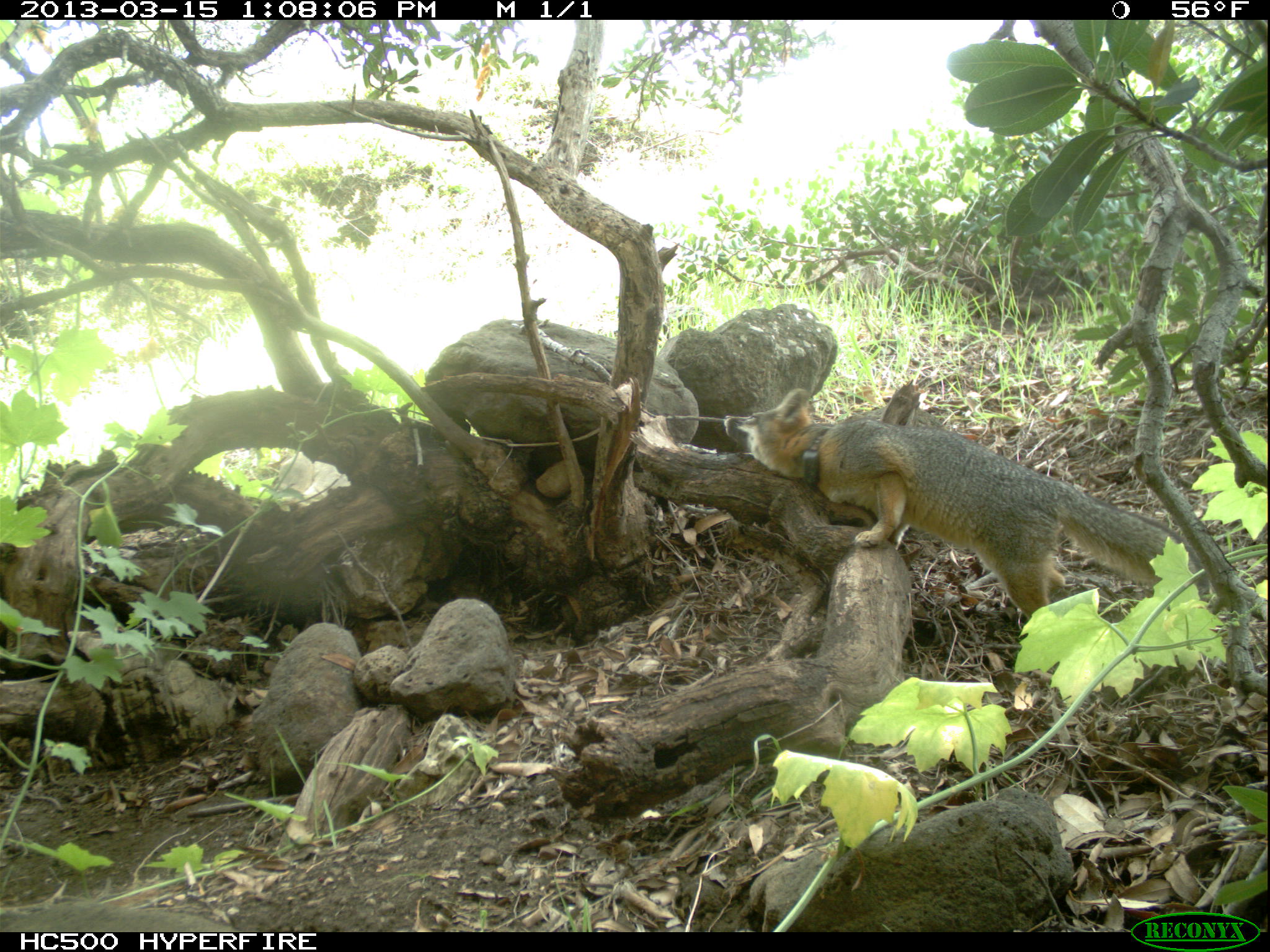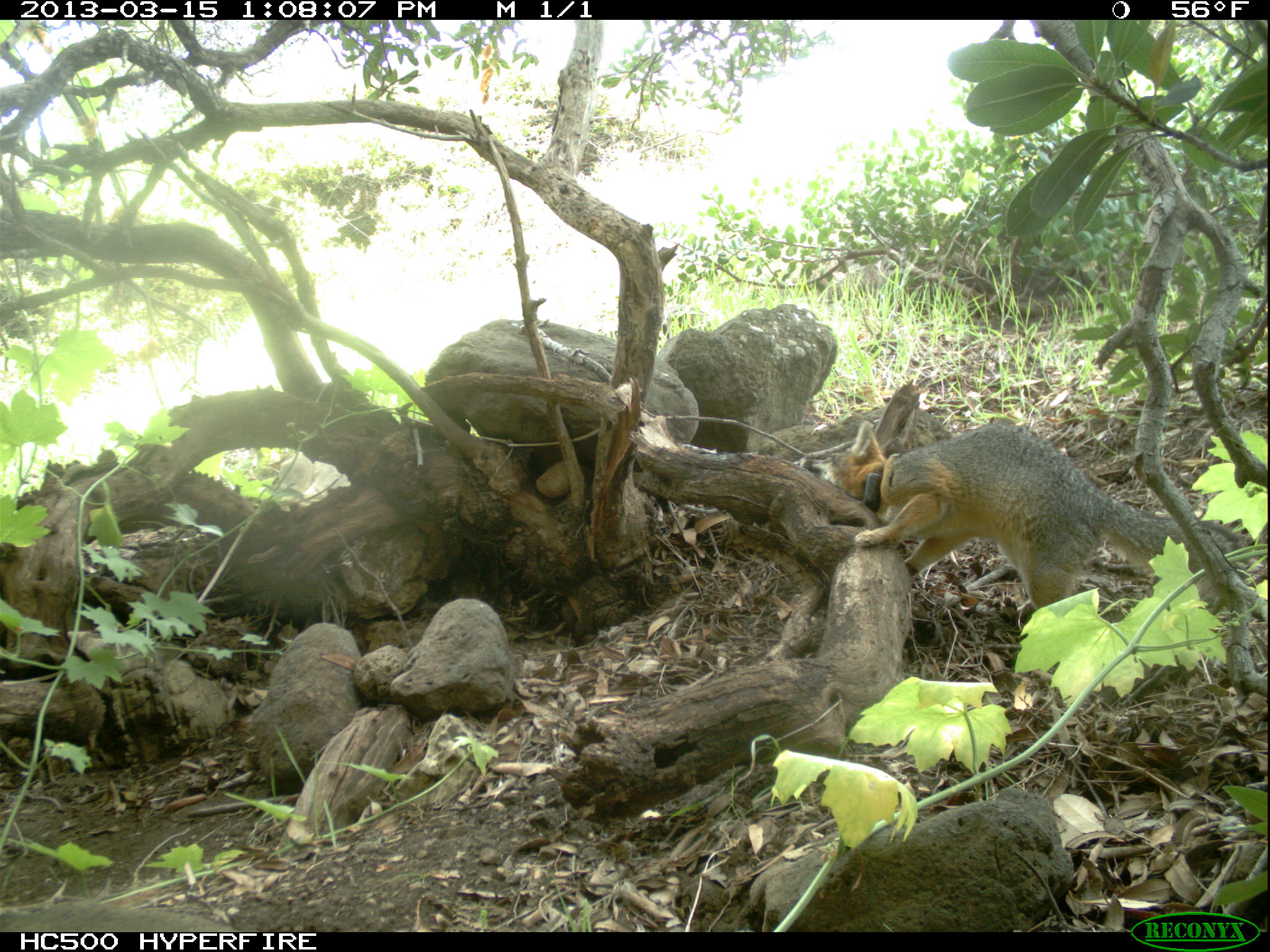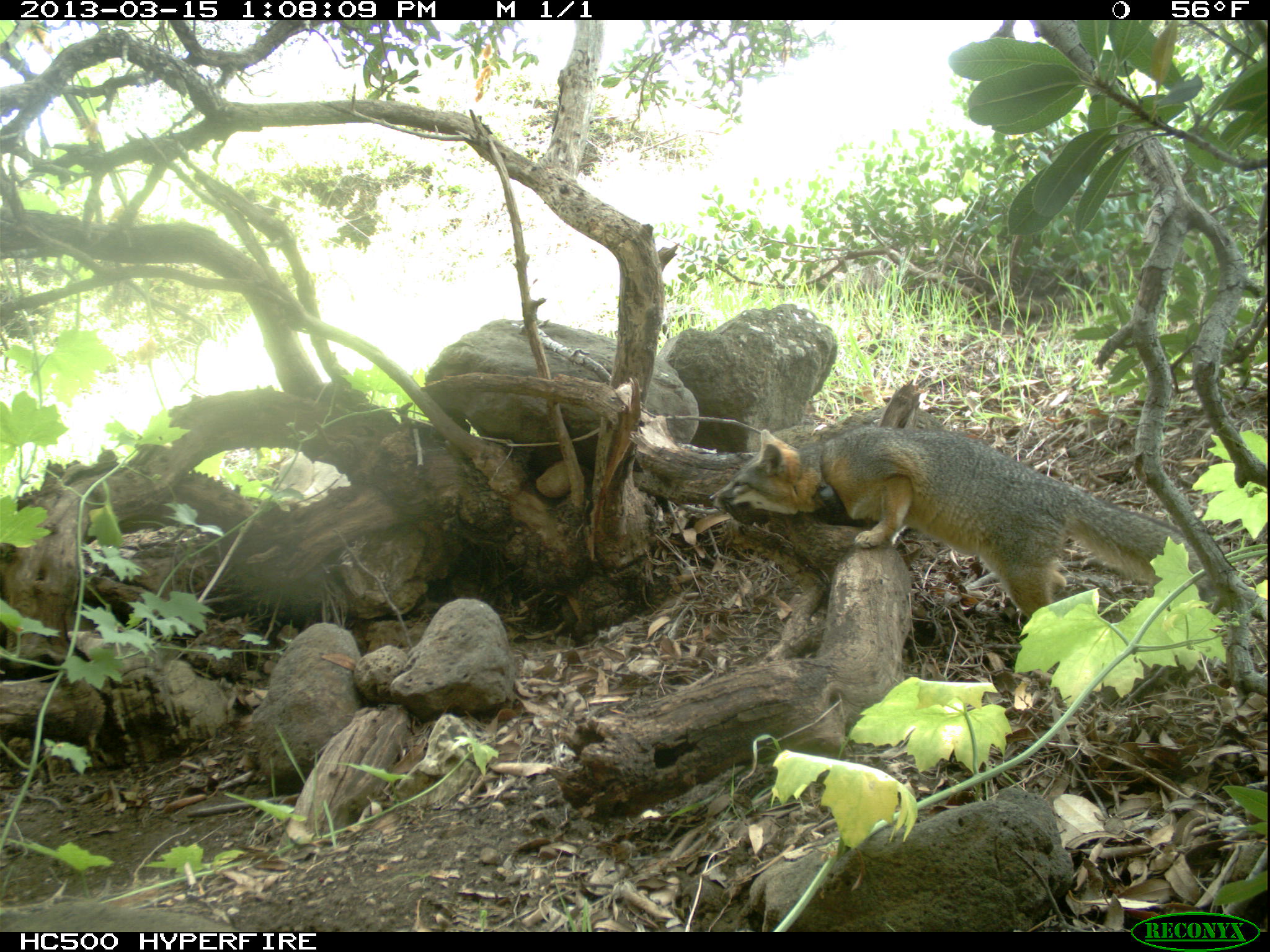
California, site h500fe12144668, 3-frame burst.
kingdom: Animalia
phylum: Chordata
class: Mammalia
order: Carnivora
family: Canidae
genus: Urocyon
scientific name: Urocyon littoralis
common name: island fox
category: fox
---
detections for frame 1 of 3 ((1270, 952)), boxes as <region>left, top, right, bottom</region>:
fox: <region>722, 387, 1211, 620</region>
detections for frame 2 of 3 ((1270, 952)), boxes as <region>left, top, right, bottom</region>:
fox: <region>798, 420, 1240, 617</region>; <region>0, 901, 242, 932</region>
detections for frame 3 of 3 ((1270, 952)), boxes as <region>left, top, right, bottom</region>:
fox: <region>709, 423, 1214, 618</region>